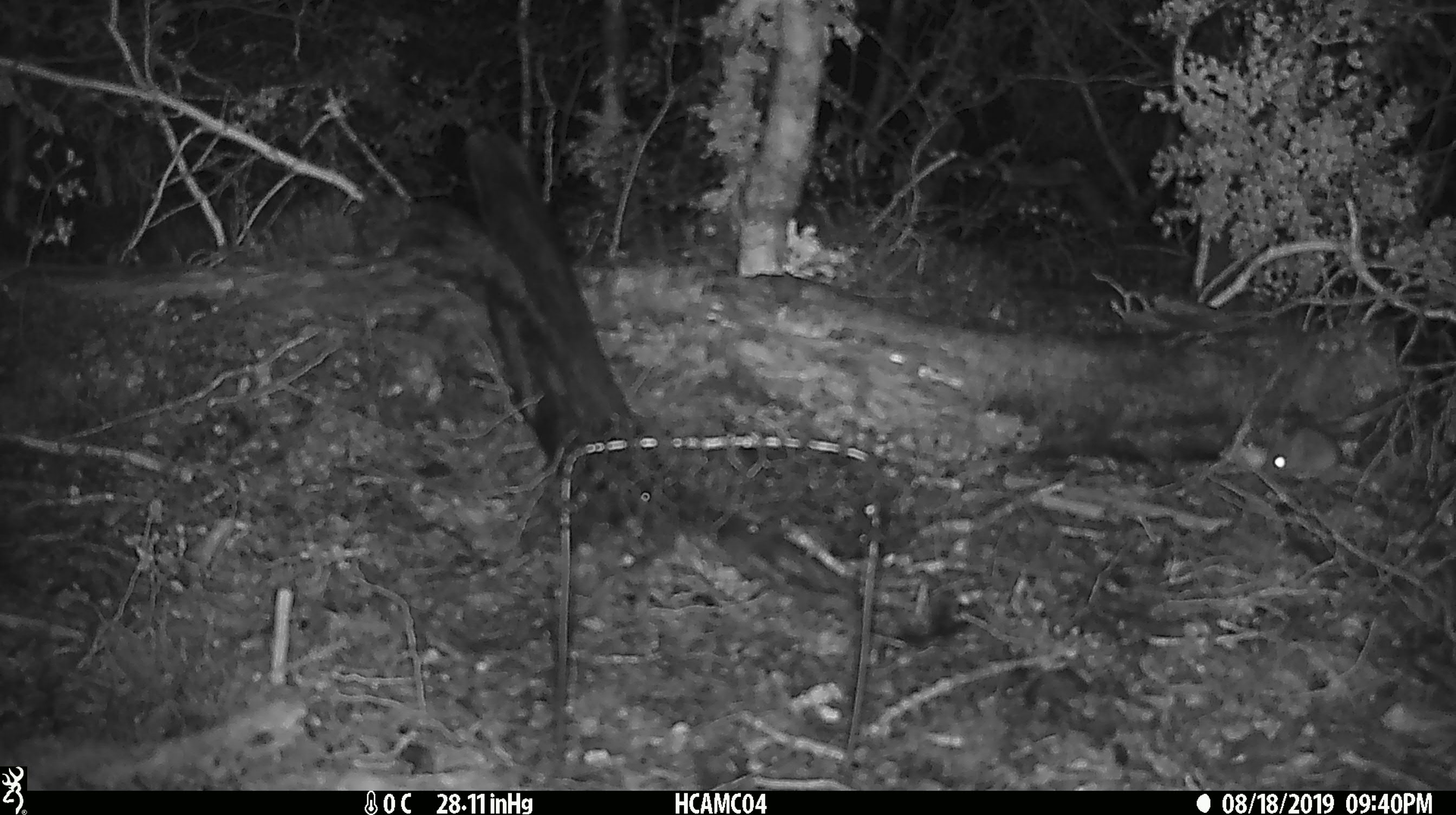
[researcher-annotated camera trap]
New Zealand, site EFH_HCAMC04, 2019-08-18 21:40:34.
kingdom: Animalia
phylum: Chordata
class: Mammalia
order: Rodentia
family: Muridae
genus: Mus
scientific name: Mus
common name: mouse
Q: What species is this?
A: Mouse (Mus).